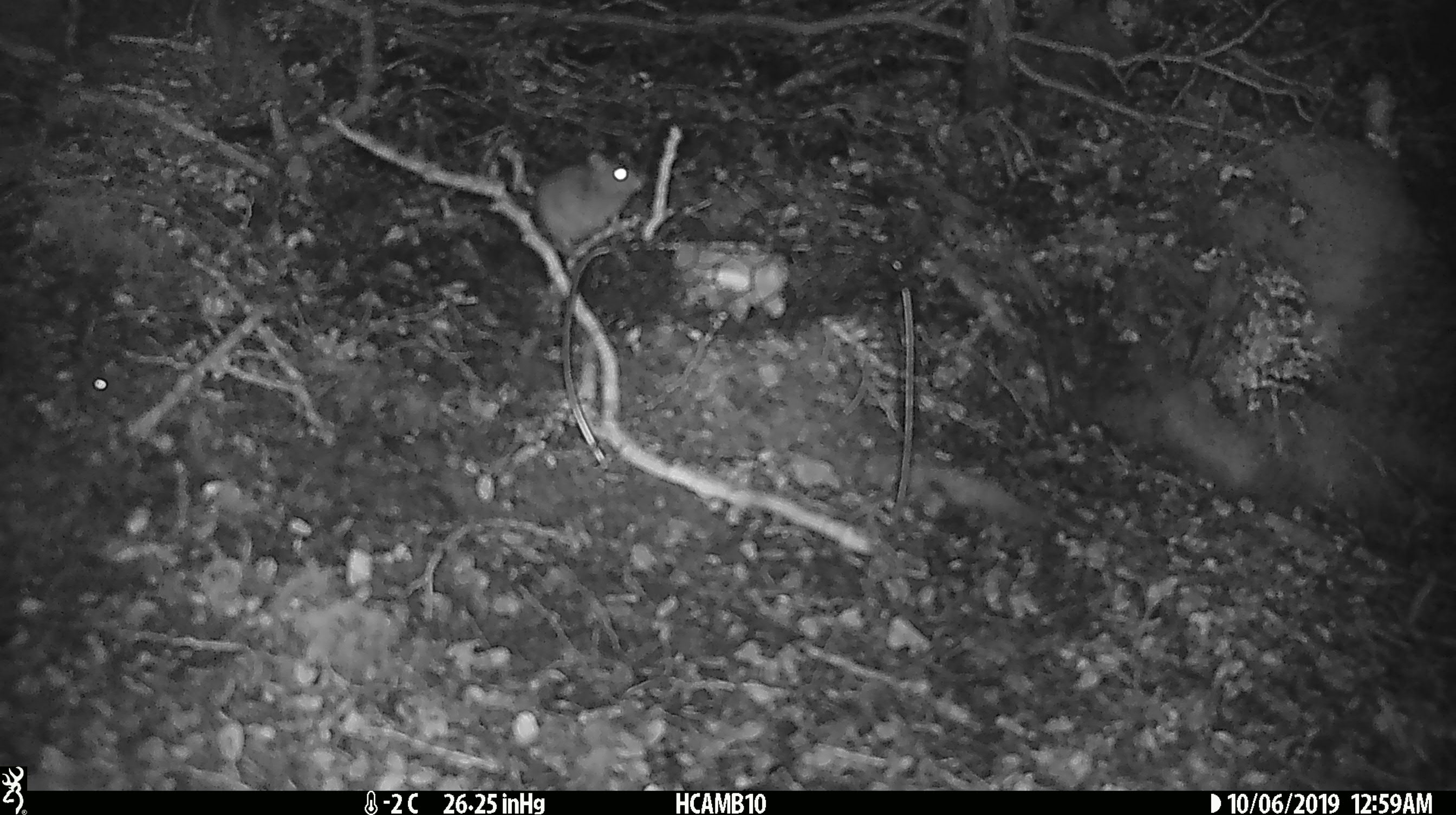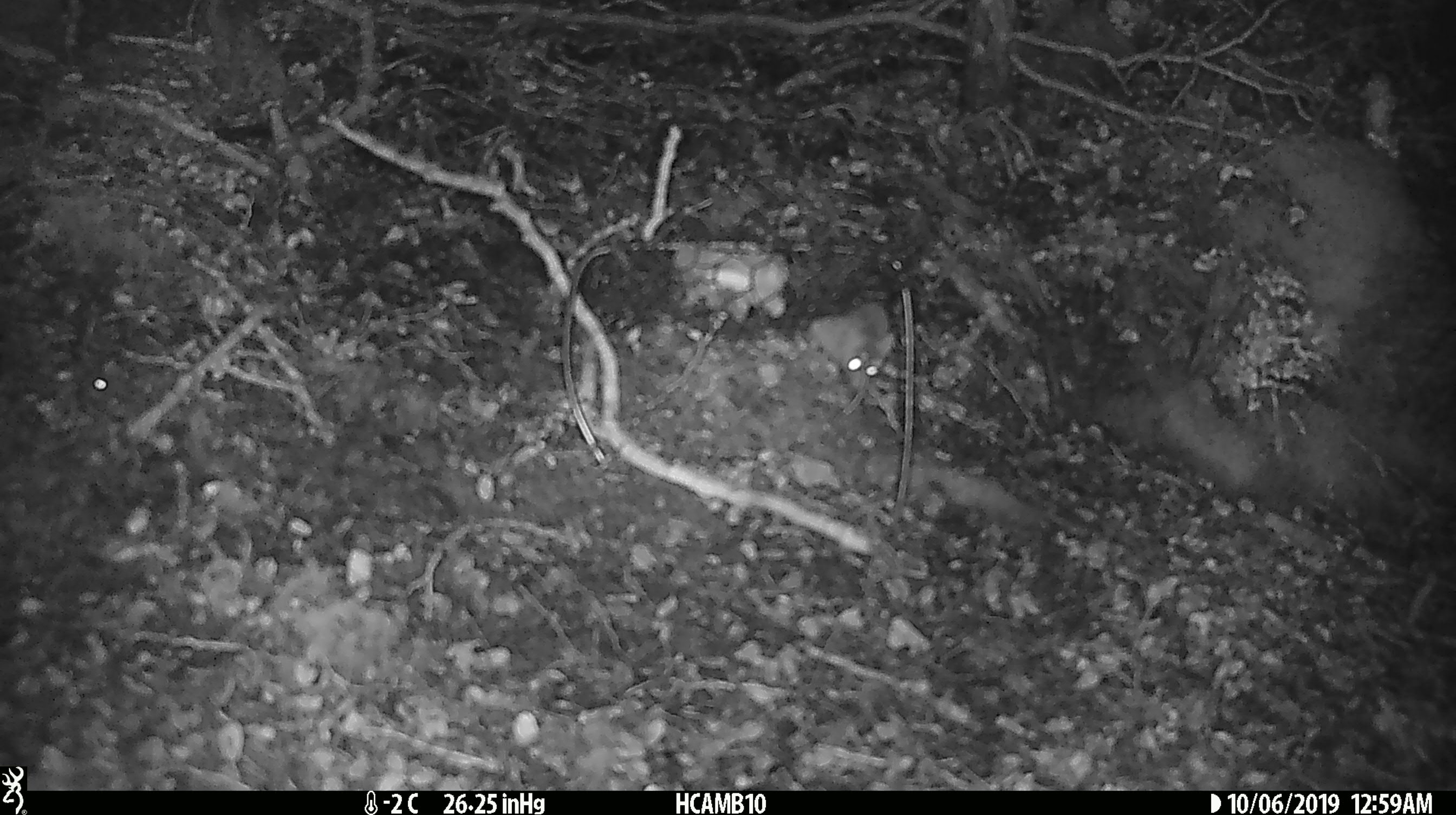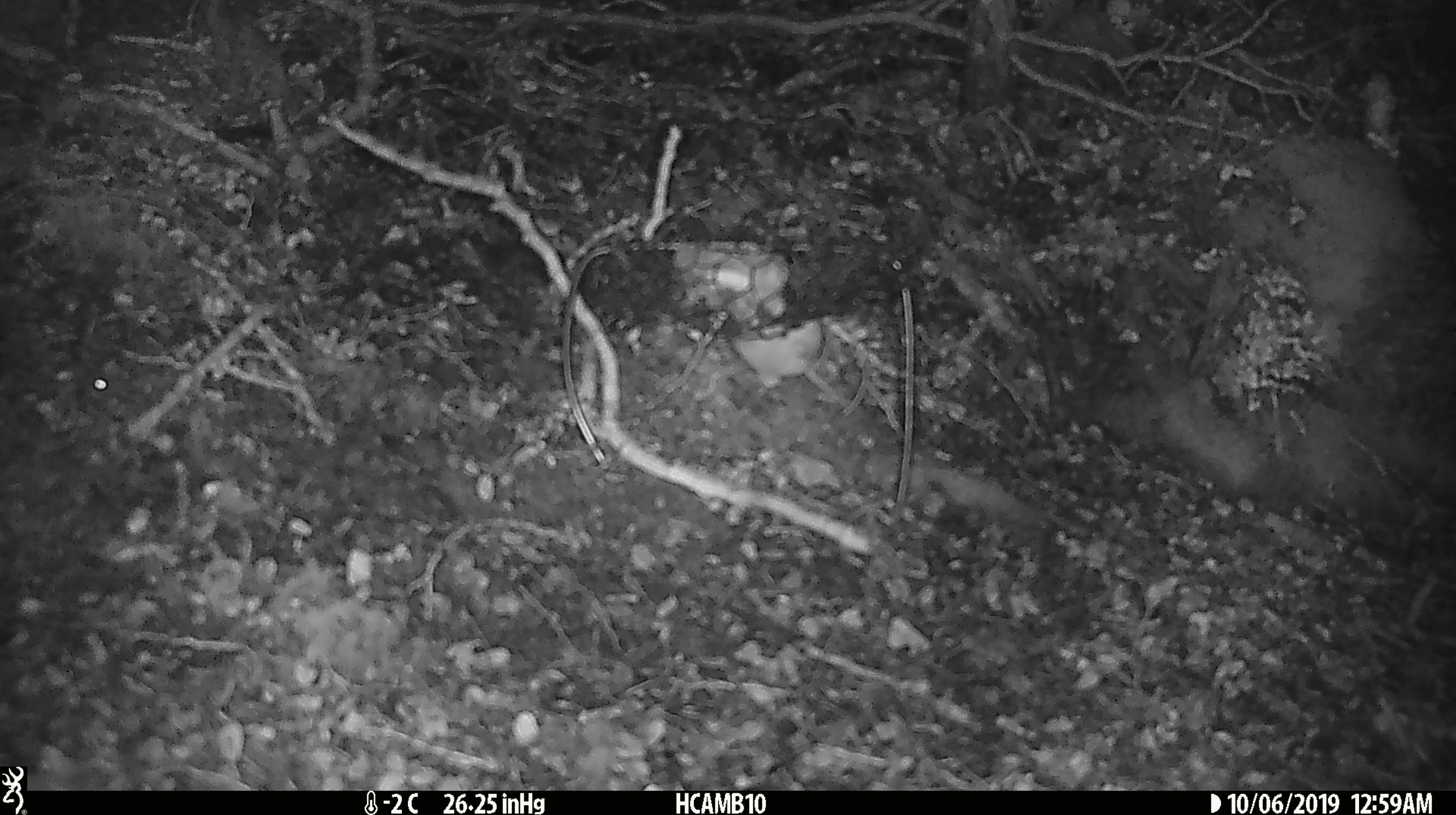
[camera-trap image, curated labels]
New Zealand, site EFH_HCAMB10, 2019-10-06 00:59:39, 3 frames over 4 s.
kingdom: Animalia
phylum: Chordata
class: Mammalia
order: Rodentia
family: Muridae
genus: Mus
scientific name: Mus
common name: mouse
Mouse (Mus).